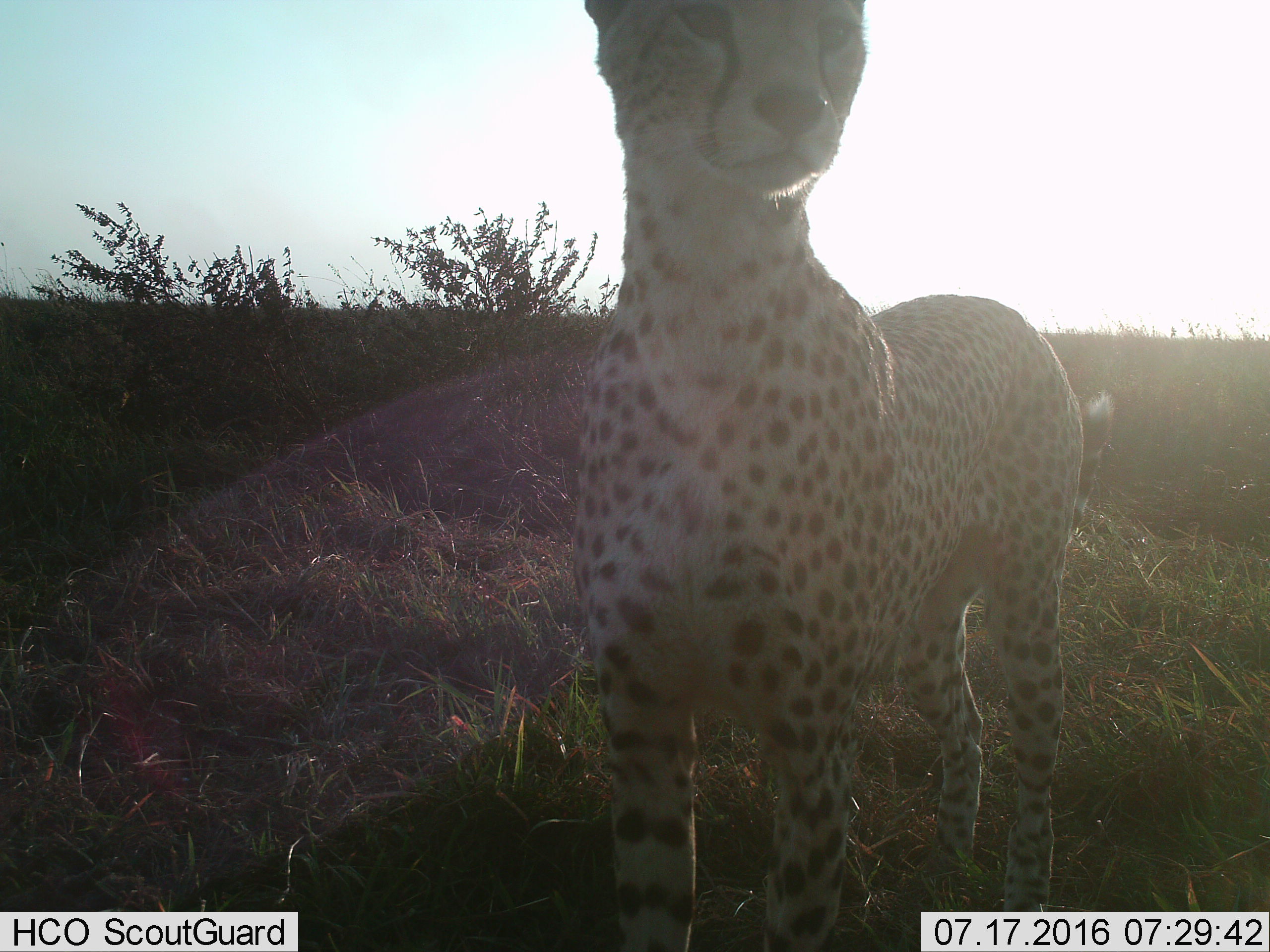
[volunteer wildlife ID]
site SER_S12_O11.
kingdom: Animalia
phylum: Chordata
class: Mammalia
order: Carnivora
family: Felidae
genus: Acinonyx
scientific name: Acinonyx jubatus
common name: cheetah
Cheetah (Acinonyx jubatus), count 1. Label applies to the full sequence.